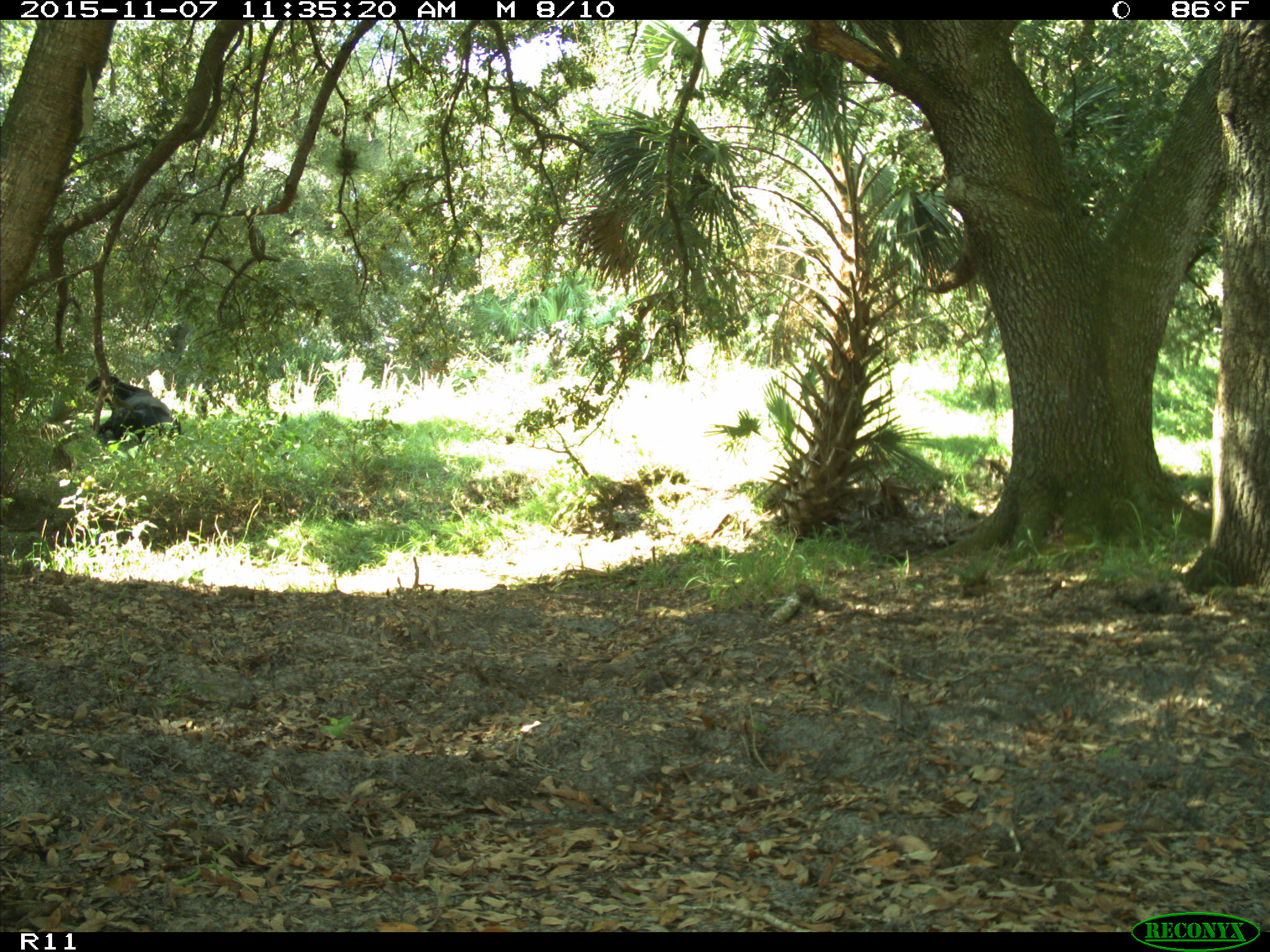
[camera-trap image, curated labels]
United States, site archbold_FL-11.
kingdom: Animalia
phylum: Chordata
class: Mammalia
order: Artiodactyla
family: Bovidae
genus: Bos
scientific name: Bos taurus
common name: domestic cow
Bos taurus (domestic cow).